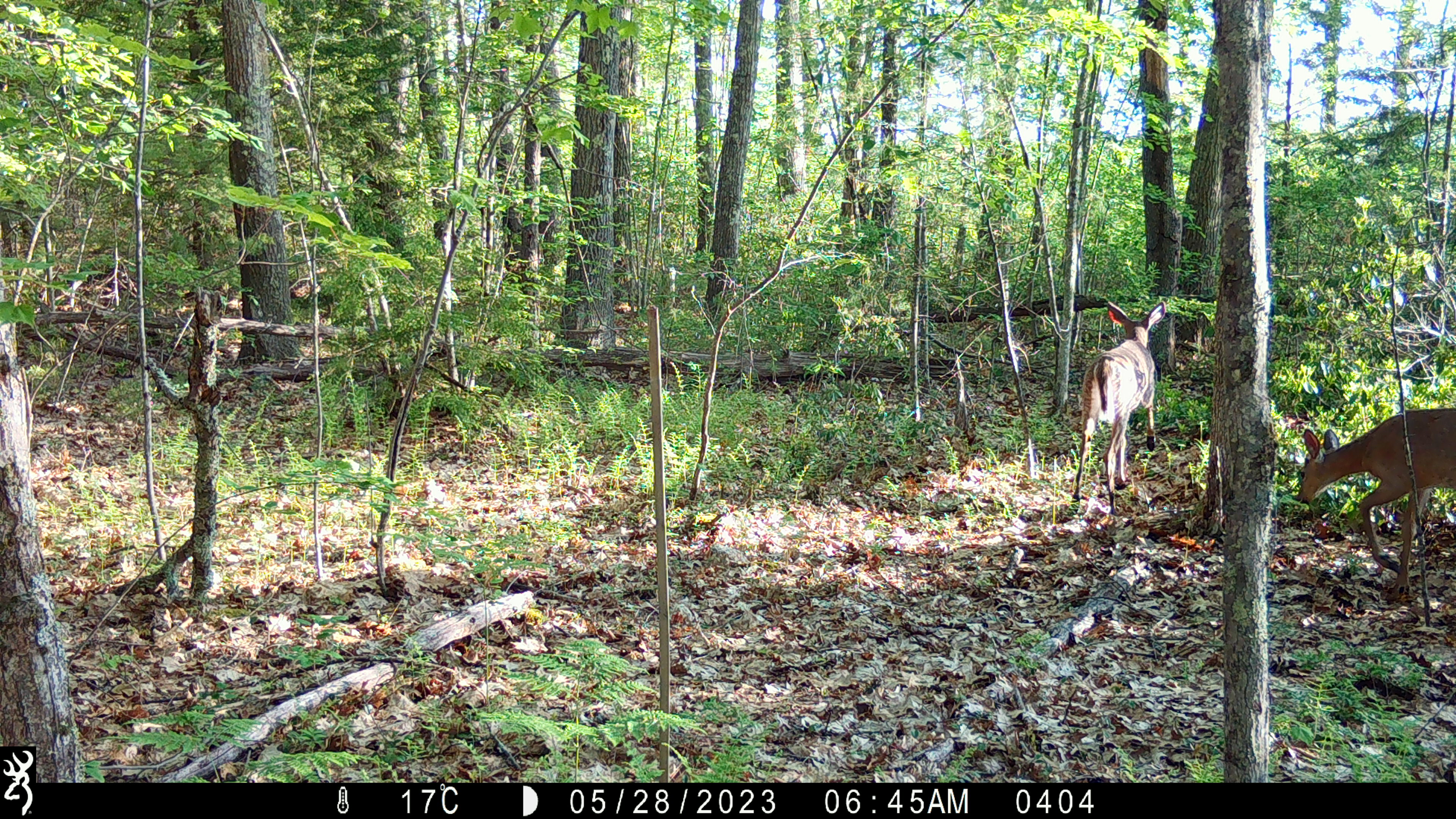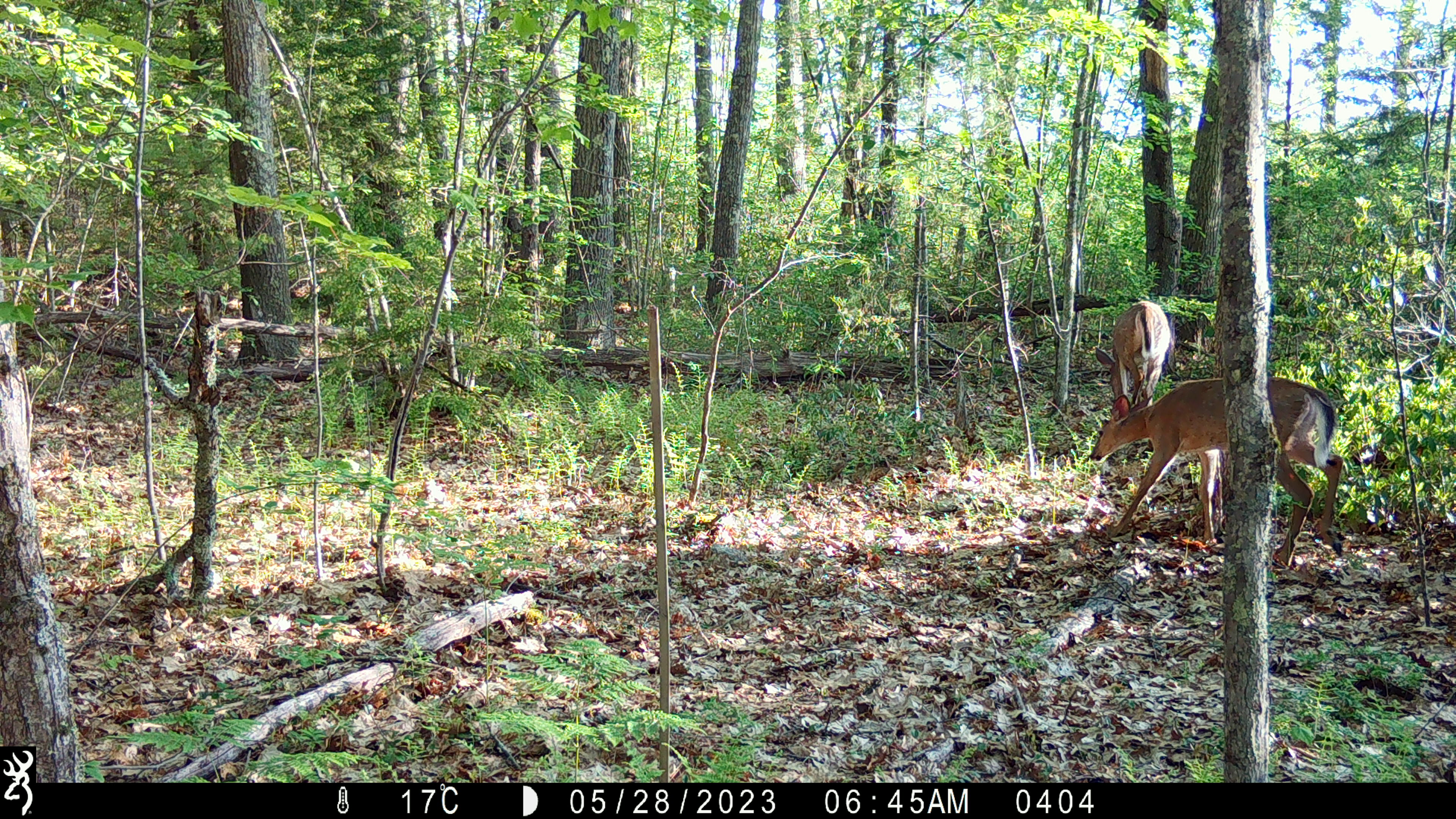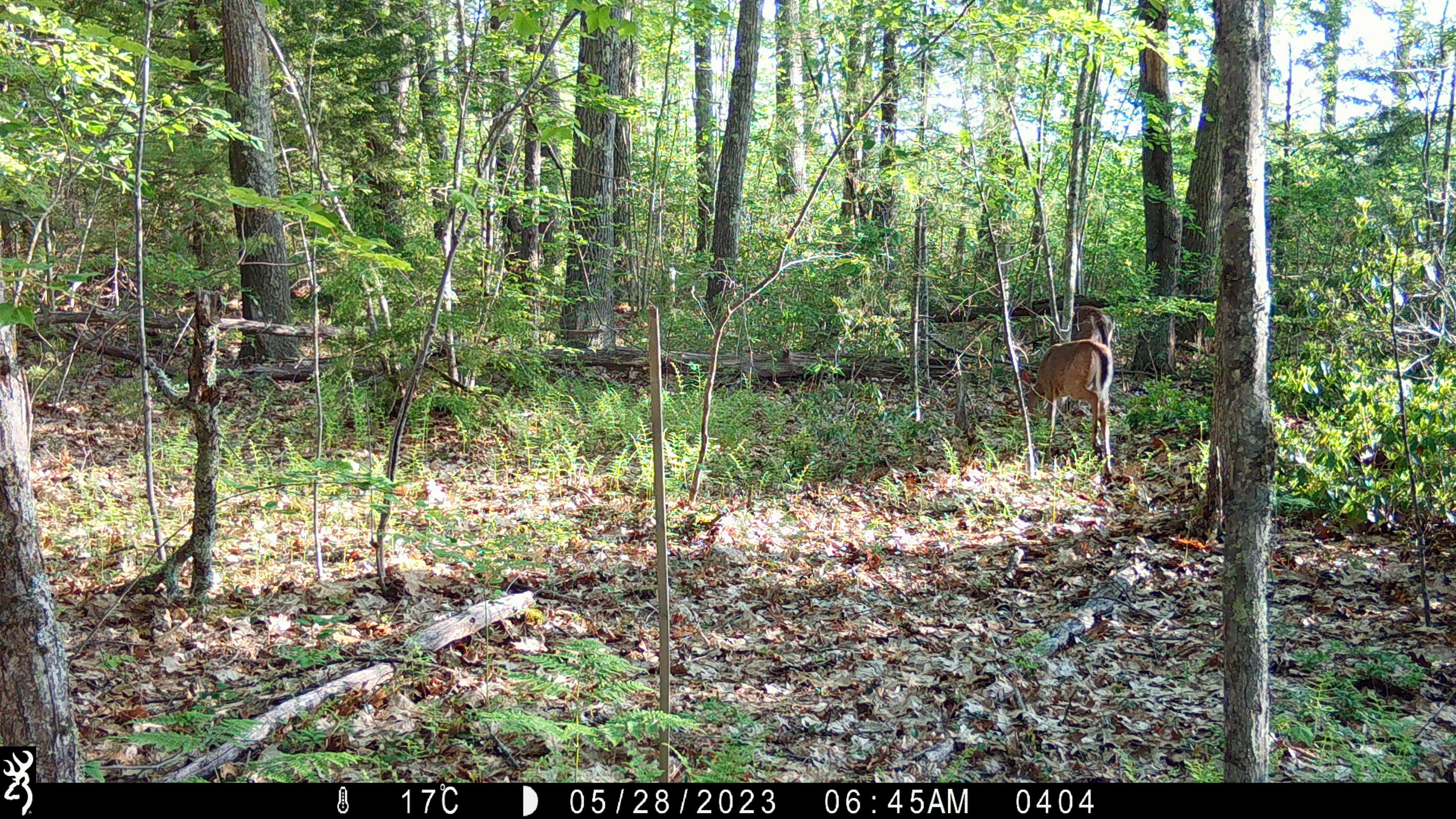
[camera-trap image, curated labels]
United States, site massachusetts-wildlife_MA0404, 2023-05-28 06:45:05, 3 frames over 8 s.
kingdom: Animalia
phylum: Chordata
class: Mammalia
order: Artiodactyla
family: Cervidae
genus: Odocoileus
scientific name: Odocoileus virginianus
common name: white-tailed deer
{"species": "white-tailed deer (Odocoileus virginianus)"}